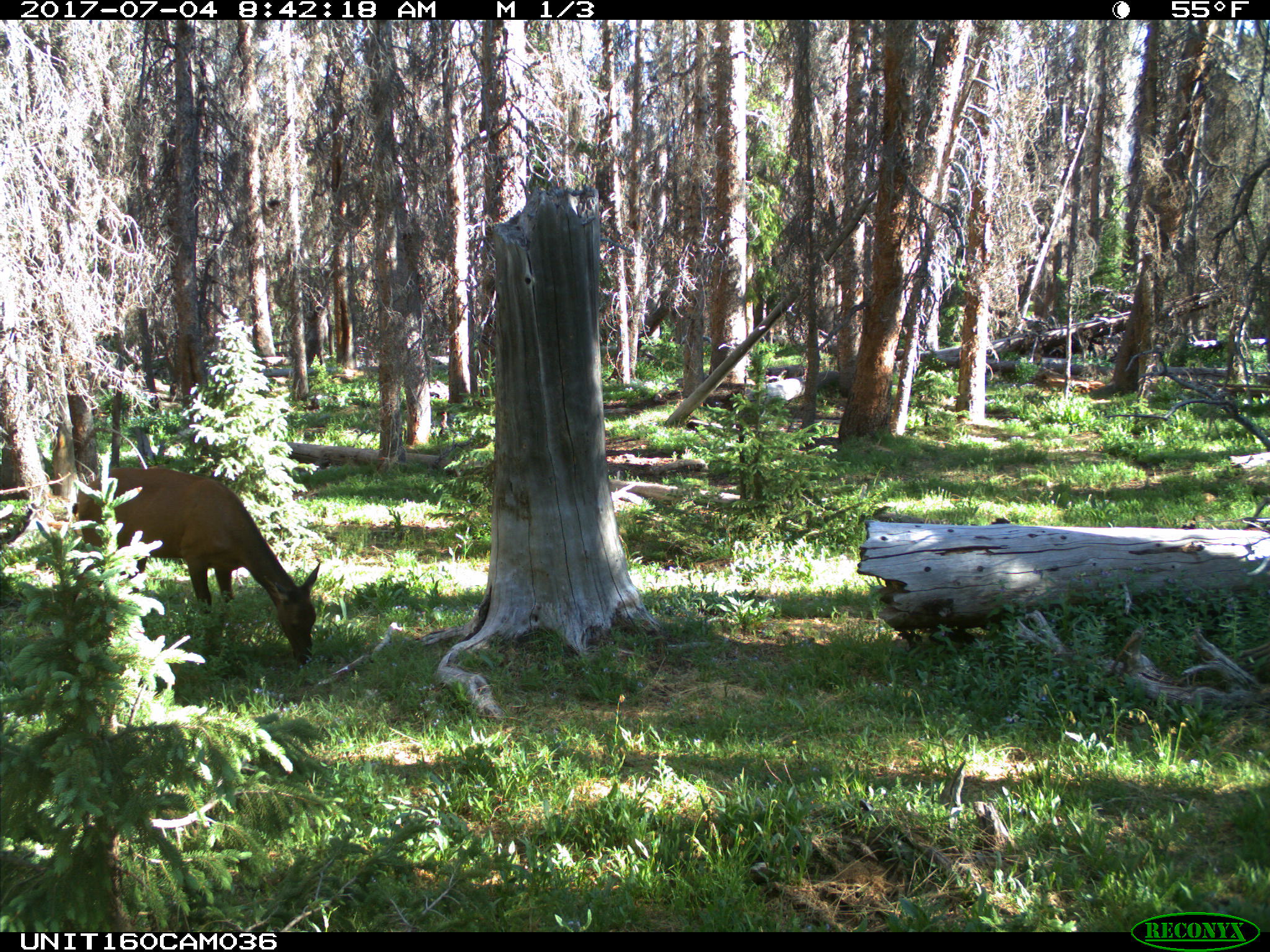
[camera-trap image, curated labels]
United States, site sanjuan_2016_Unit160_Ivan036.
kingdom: Animalia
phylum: Chordata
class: Mammalia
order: Artiodactyla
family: Cervidae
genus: Cervus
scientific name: Cervus elaphus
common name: red deer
Cervus elaphus (red deer).